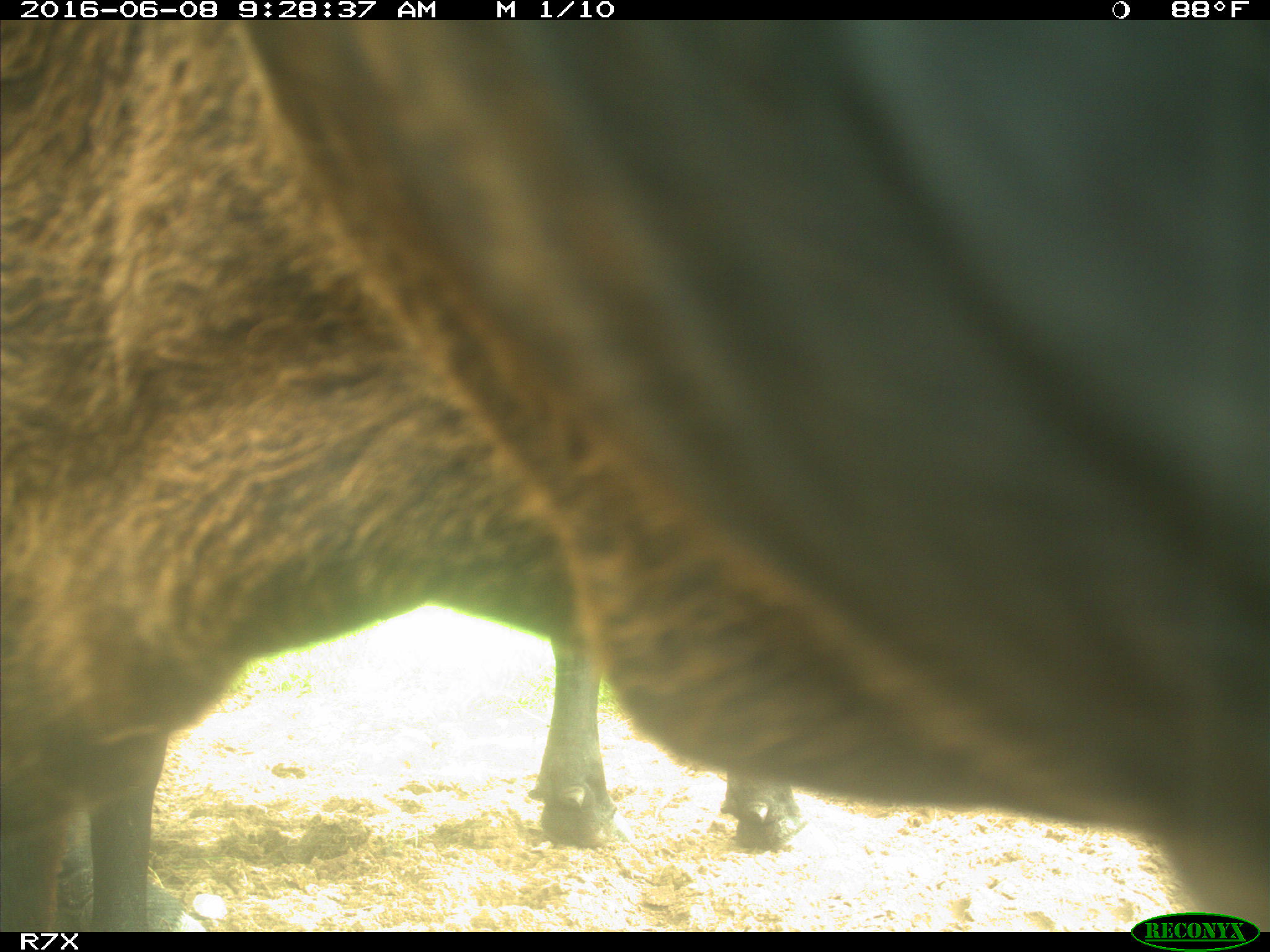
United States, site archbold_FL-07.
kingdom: Animalia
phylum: Chordata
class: Mammalia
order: Artiodactyla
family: Bovidae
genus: Bos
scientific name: Bos taurus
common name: domestic cow